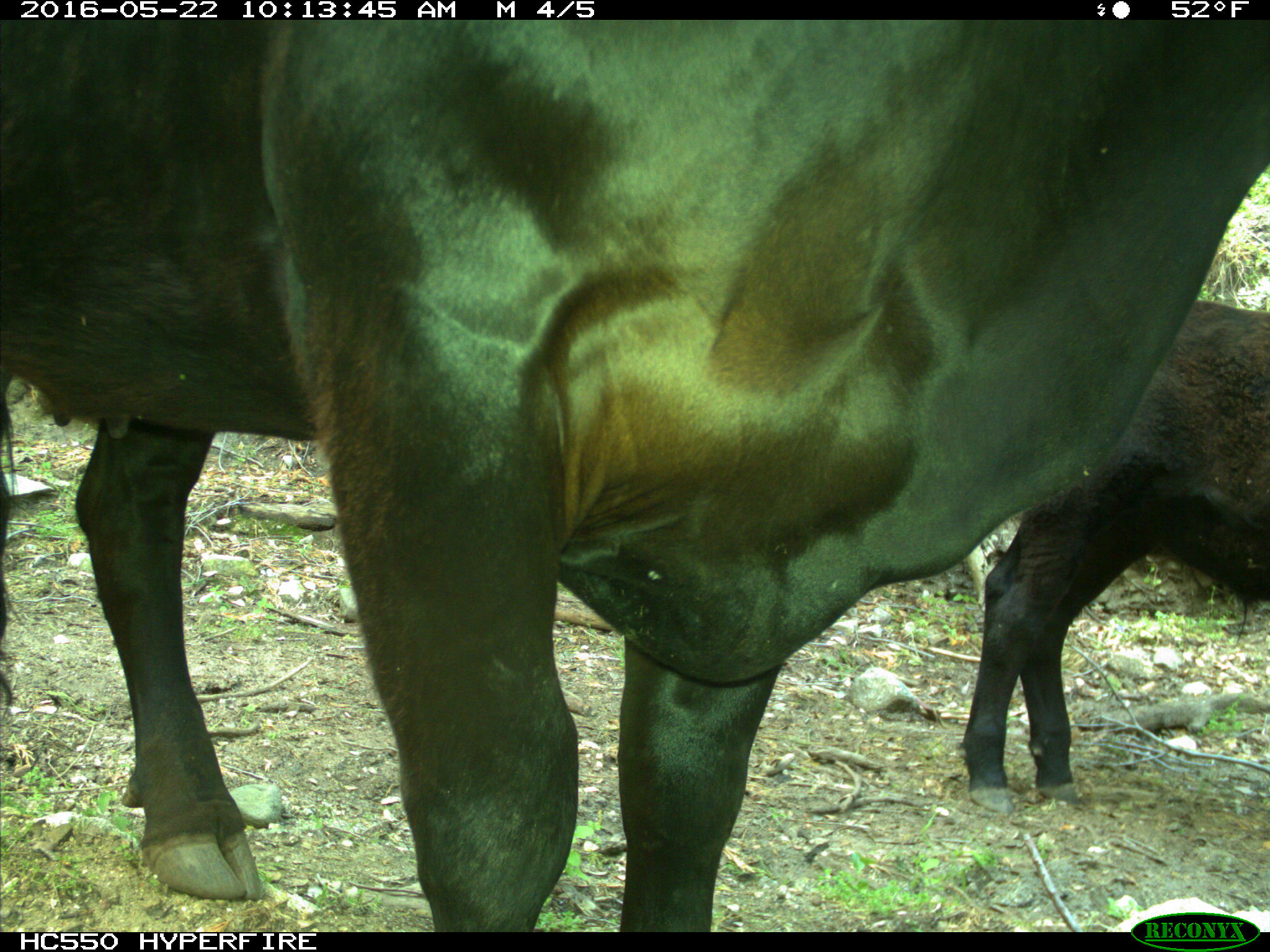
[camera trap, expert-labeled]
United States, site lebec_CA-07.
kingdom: Animalia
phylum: Chordata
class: Mammalia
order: Artiodactyla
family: Bovidae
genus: Bos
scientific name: Bos taurus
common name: domestic cow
Bos taurus (domestic cow).